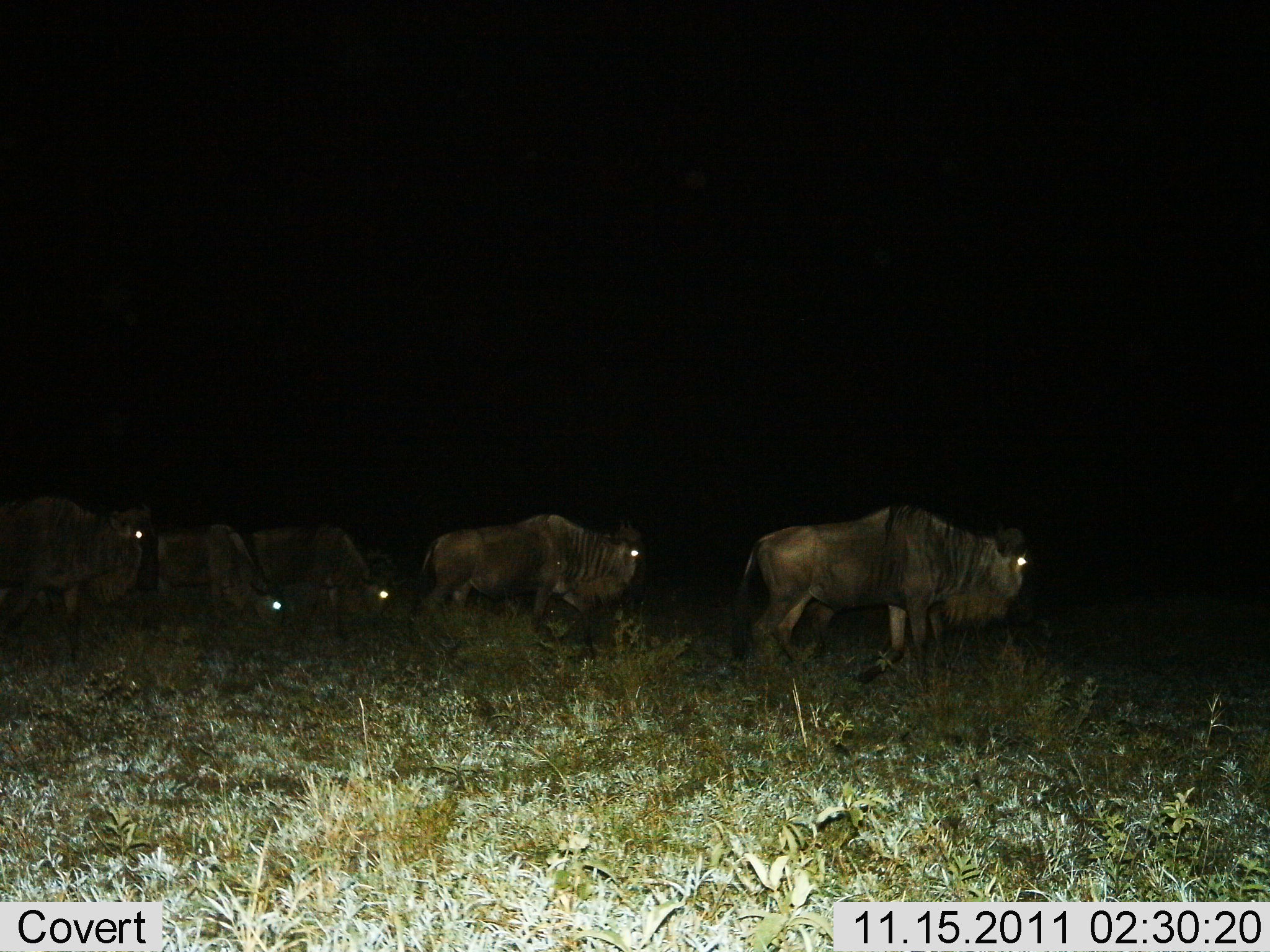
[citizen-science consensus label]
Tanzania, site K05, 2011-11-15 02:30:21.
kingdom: Animalia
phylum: Chordata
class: Mammalia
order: Artiodactyla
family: Bovidae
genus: Connochaetes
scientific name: Connochaetes taurinus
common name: blue wildebeest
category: wildebeest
Wildebeest (blue wildebeest) (Connochaetes taurinus), count 5. Behavior (volunteer vote fractions): standing 27%, resting 9%, moving 82%, interacting 0%. Young present (vote fraction): 0%. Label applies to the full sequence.